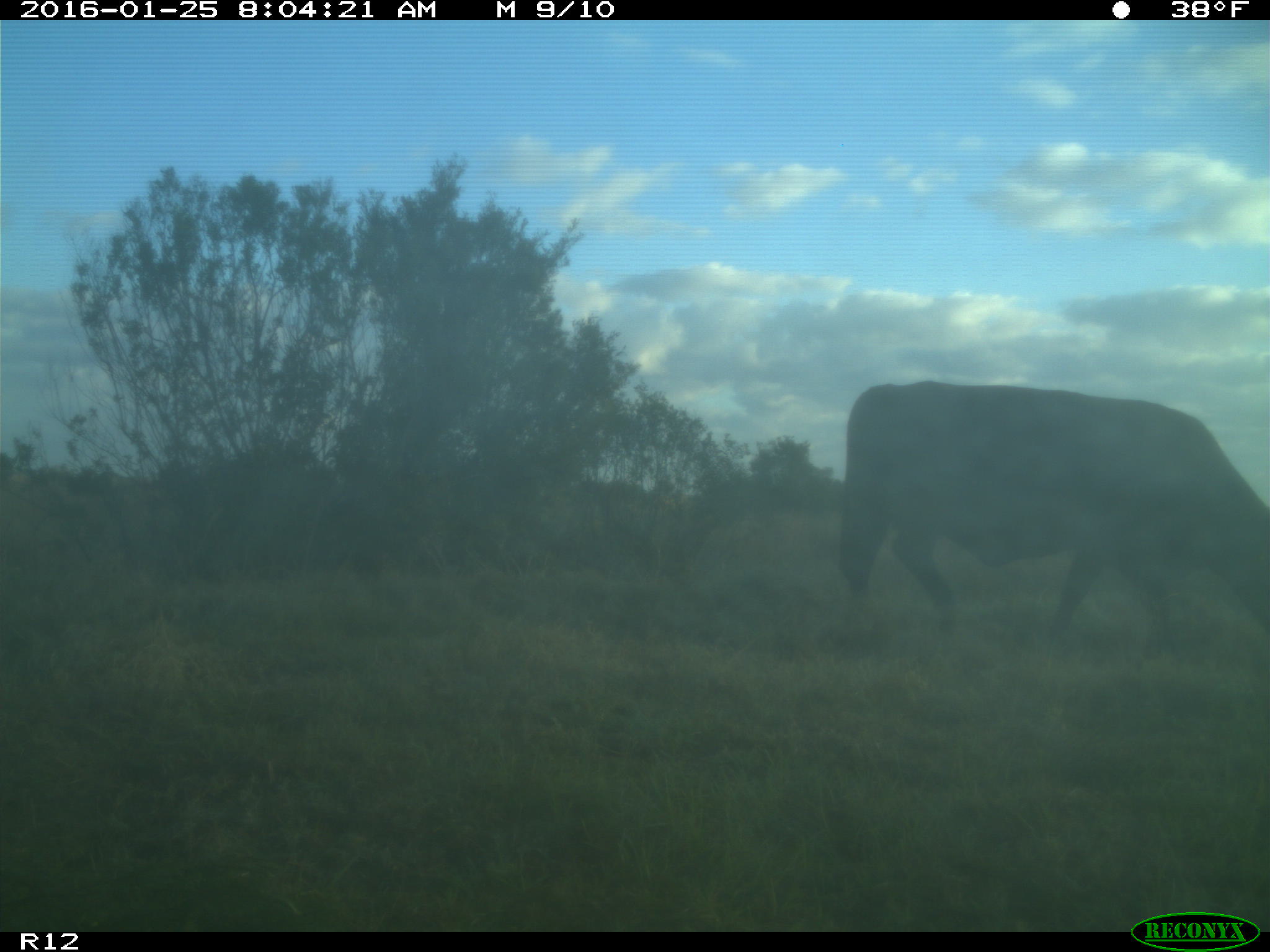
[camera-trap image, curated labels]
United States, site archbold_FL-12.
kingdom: Animalia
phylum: Chordata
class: Mammalia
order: Artiodactyla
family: Bovidae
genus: Bos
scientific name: Bos taurus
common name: domestic cow